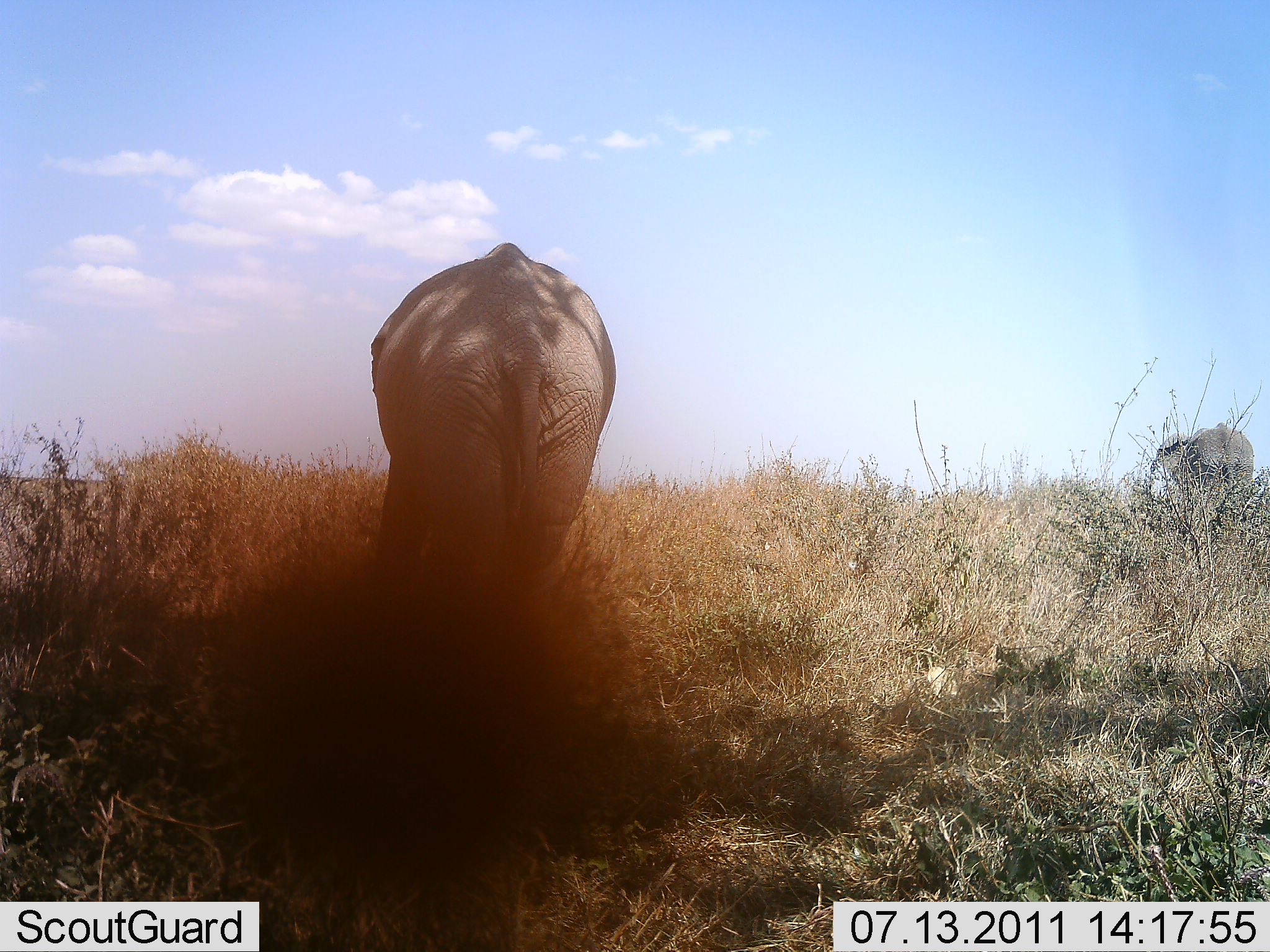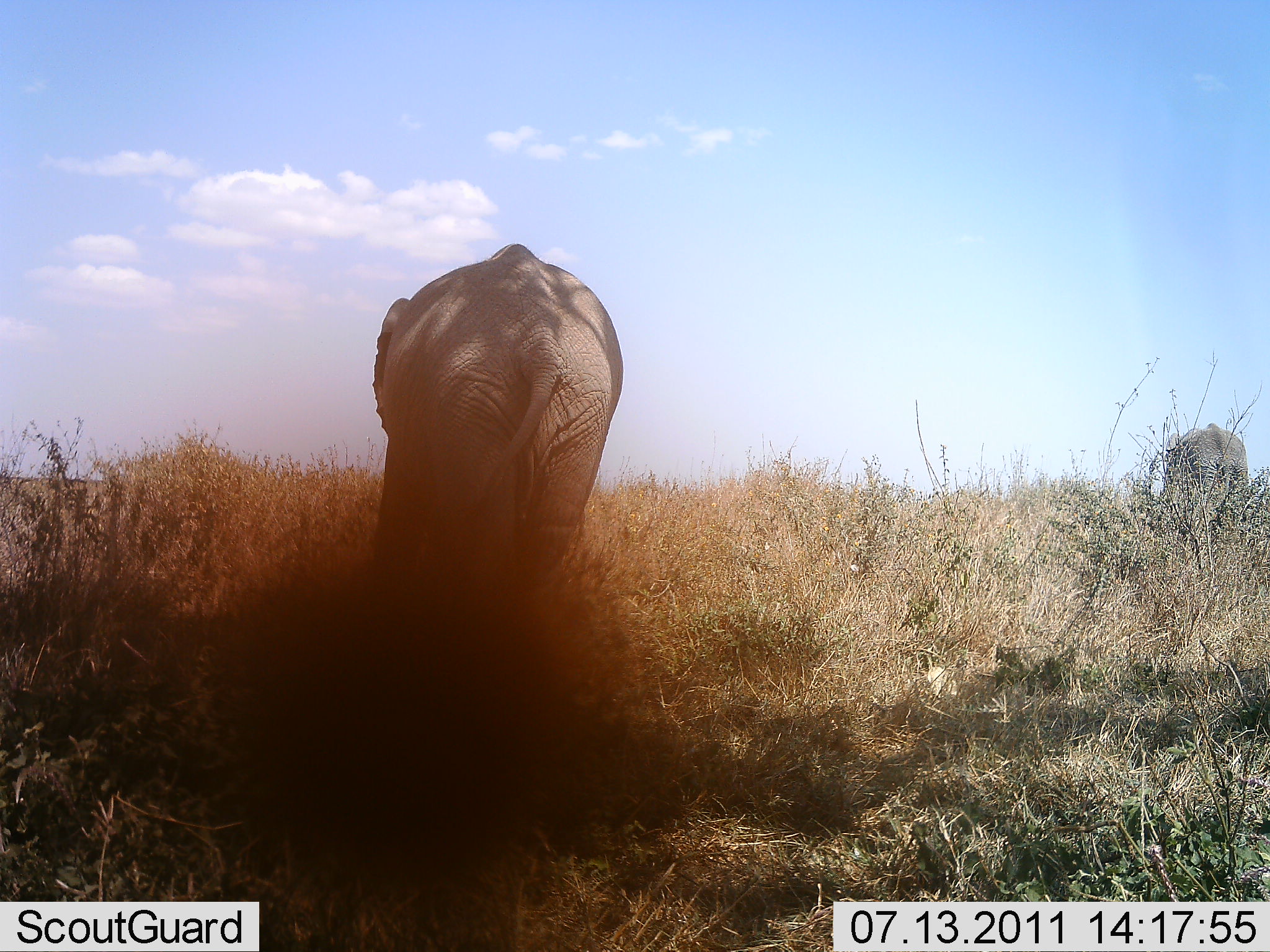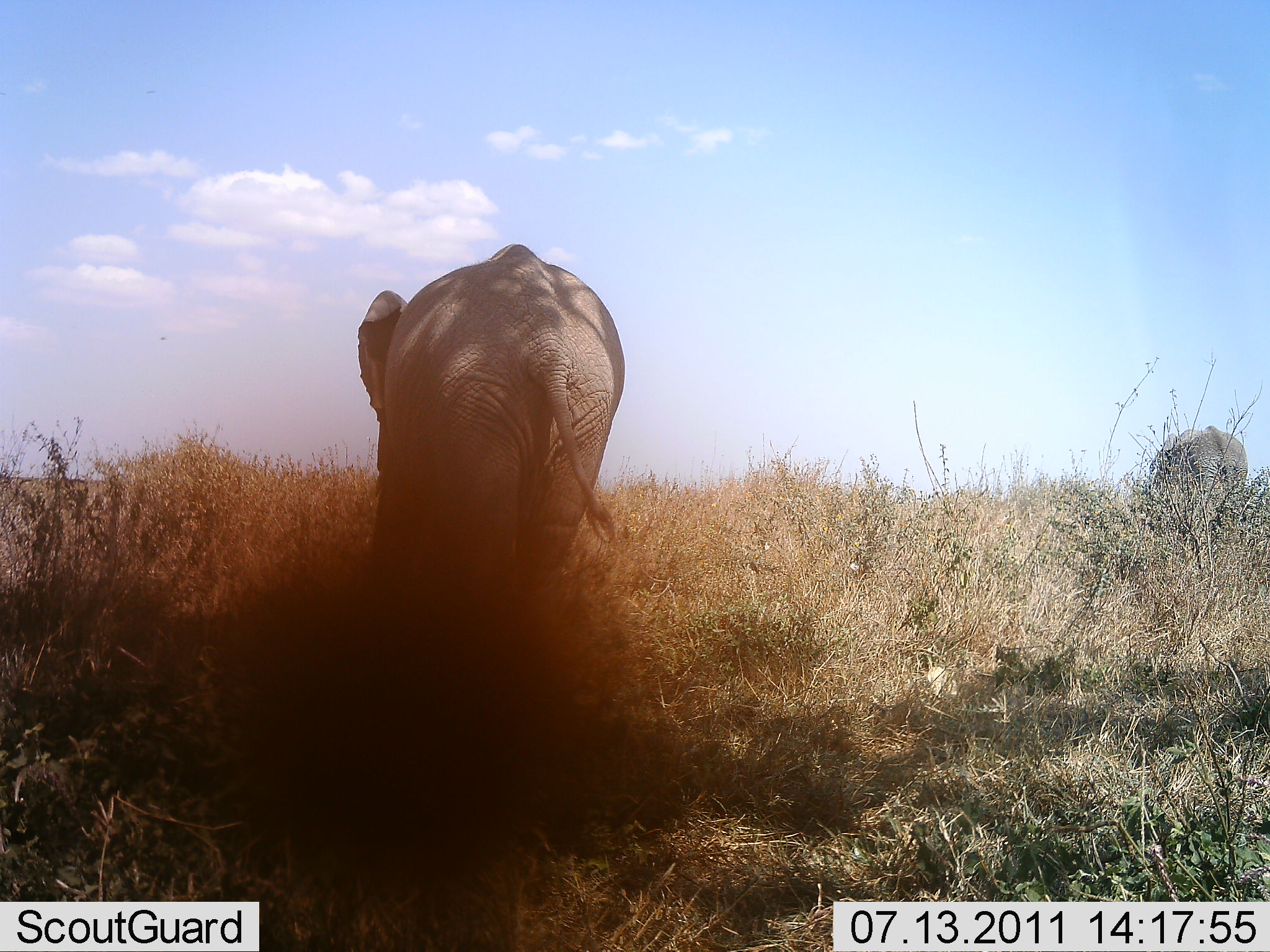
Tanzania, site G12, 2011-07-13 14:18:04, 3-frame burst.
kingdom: Animalia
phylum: Chordata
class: Mammalia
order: Proboscidea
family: Elephantidae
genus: Loxodonta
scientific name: Loxodonta africana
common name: african bush elephant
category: elephant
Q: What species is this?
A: Elephant (african bush elephant) (Loxodonta africana).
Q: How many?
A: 2.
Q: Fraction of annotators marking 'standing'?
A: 45%.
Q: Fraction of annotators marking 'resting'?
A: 0%.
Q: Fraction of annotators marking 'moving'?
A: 55%.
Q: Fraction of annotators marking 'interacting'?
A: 0%.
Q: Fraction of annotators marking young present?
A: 0%.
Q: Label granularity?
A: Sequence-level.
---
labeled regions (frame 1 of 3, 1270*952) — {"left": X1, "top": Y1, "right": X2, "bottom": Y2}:
animal: {"left": 368, "top": 242, "right": 616, "bottom": 656}; {"left": 1150, "top": 421, "right": 1255, "bottom": 531}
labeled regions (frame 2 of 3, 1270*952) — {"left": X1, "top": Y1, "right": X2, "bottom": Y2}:
animal: {"left": 375, "top": 243, "right": 623, "bottom": 632}; {"left": 1157, "top": 423, "right": 1249, "bottom": 545}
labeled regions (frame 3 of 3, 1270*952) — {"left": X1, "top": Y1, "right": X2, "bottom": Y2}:
animal: {"left": 358, "top": 245, "right": 627, "bottom": 662}; {"left": 1153, "top": 425, "right": 1250, "bottom": 547}